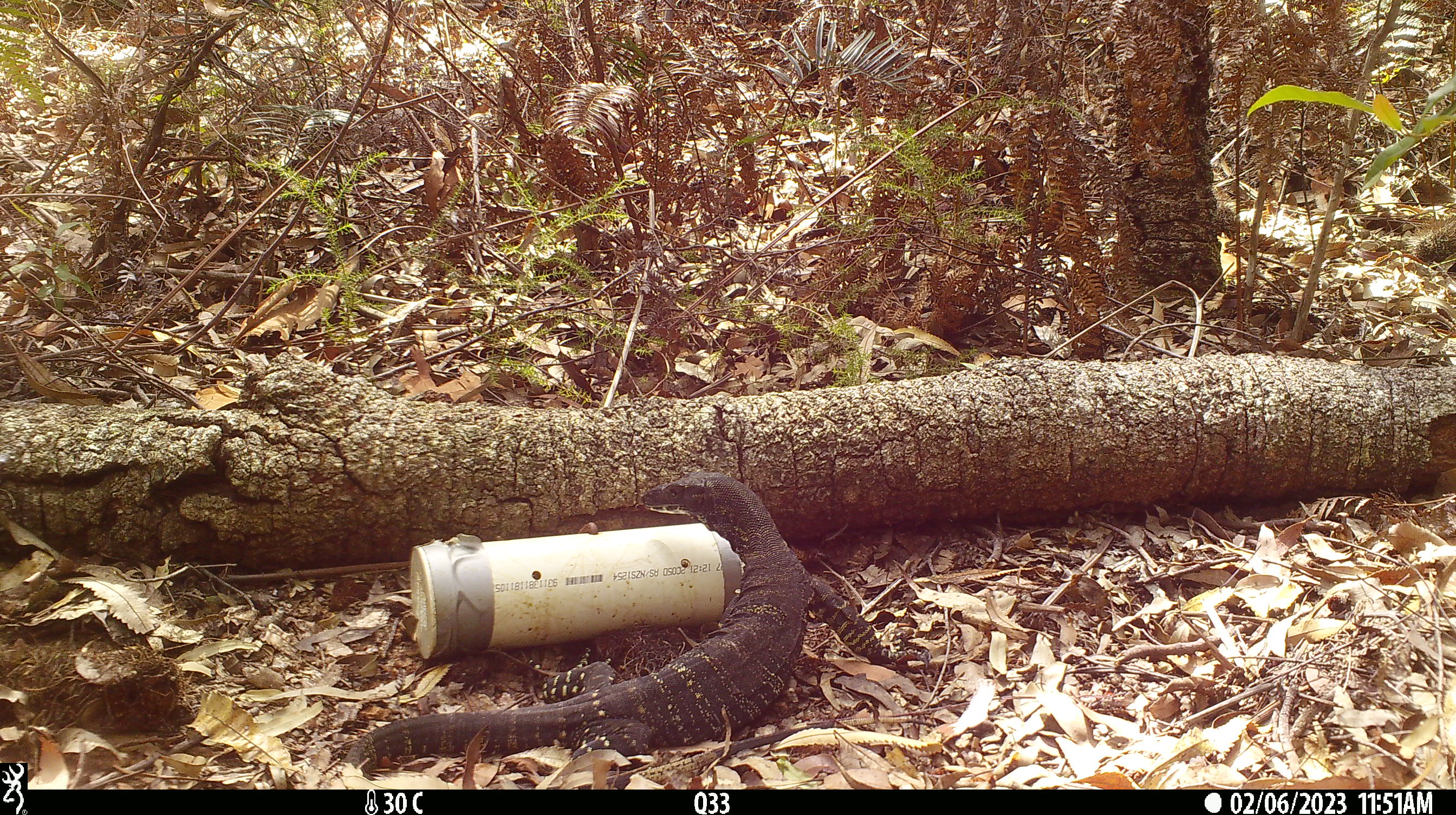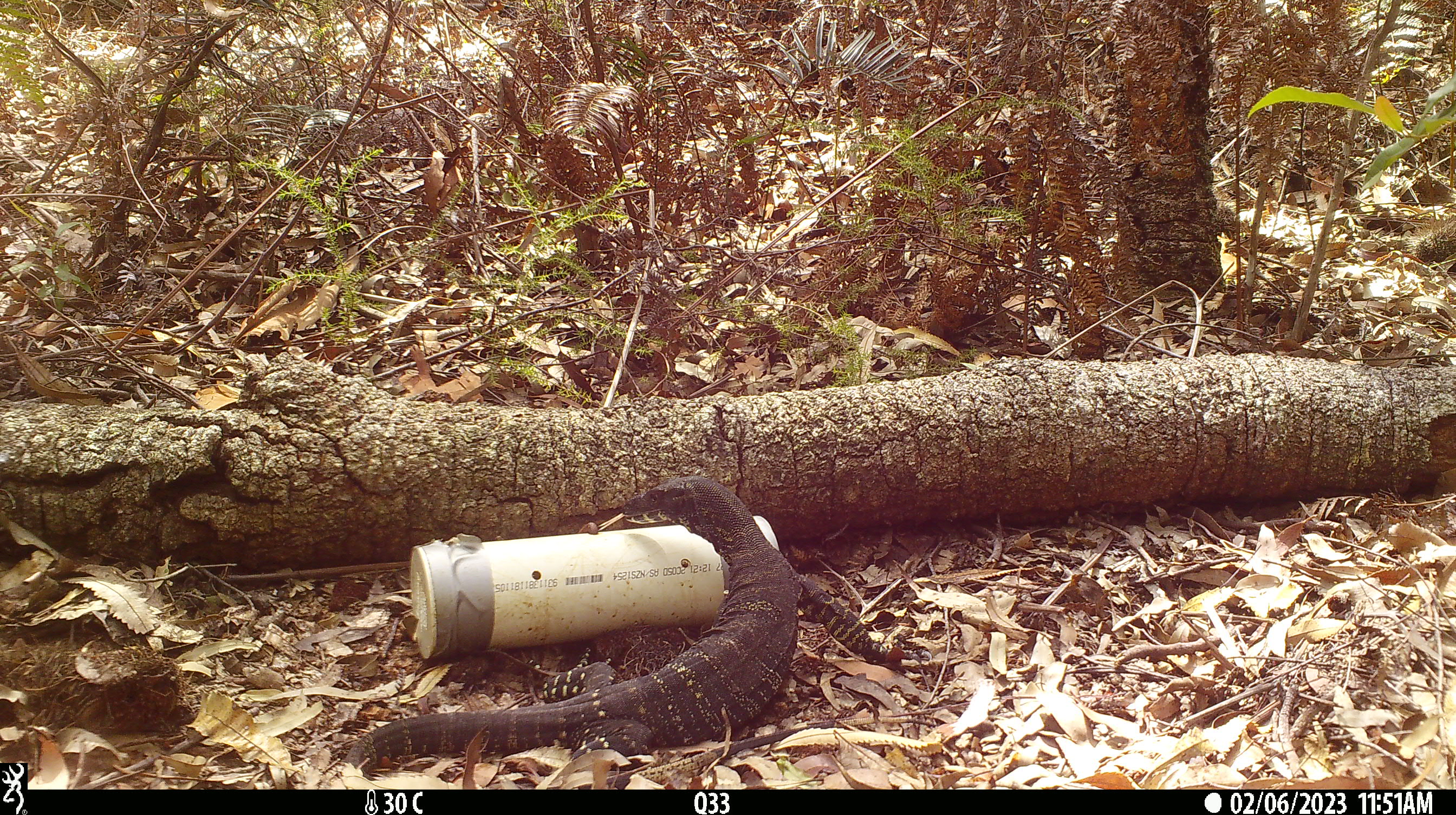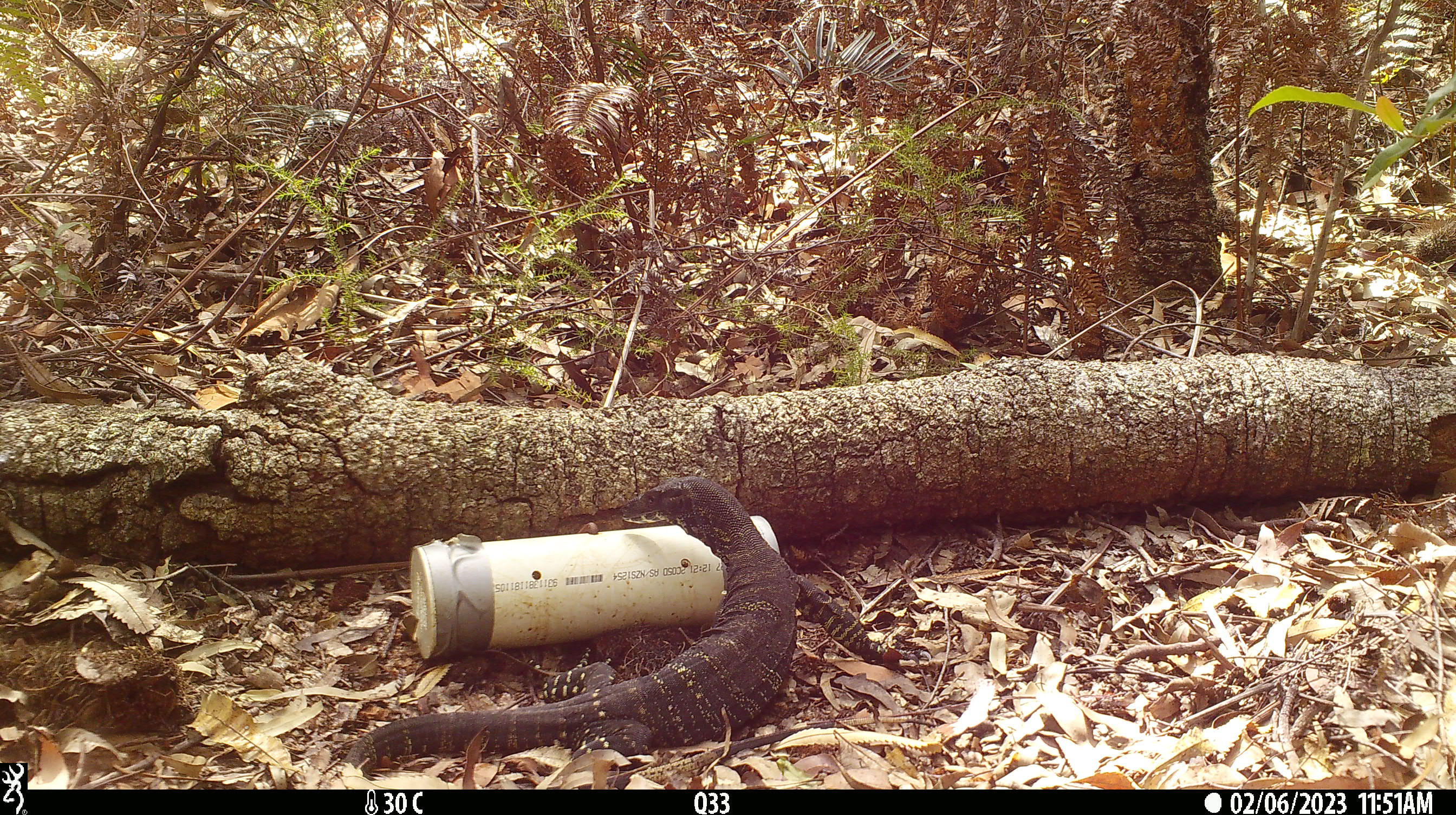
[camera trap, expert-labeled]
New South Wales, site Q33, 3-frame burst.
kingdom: Animalia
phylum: Chordata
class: Reptilia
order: Squamata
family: Varanidae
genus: Varanus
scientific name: Varanus varius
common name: lace monitor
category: goanna